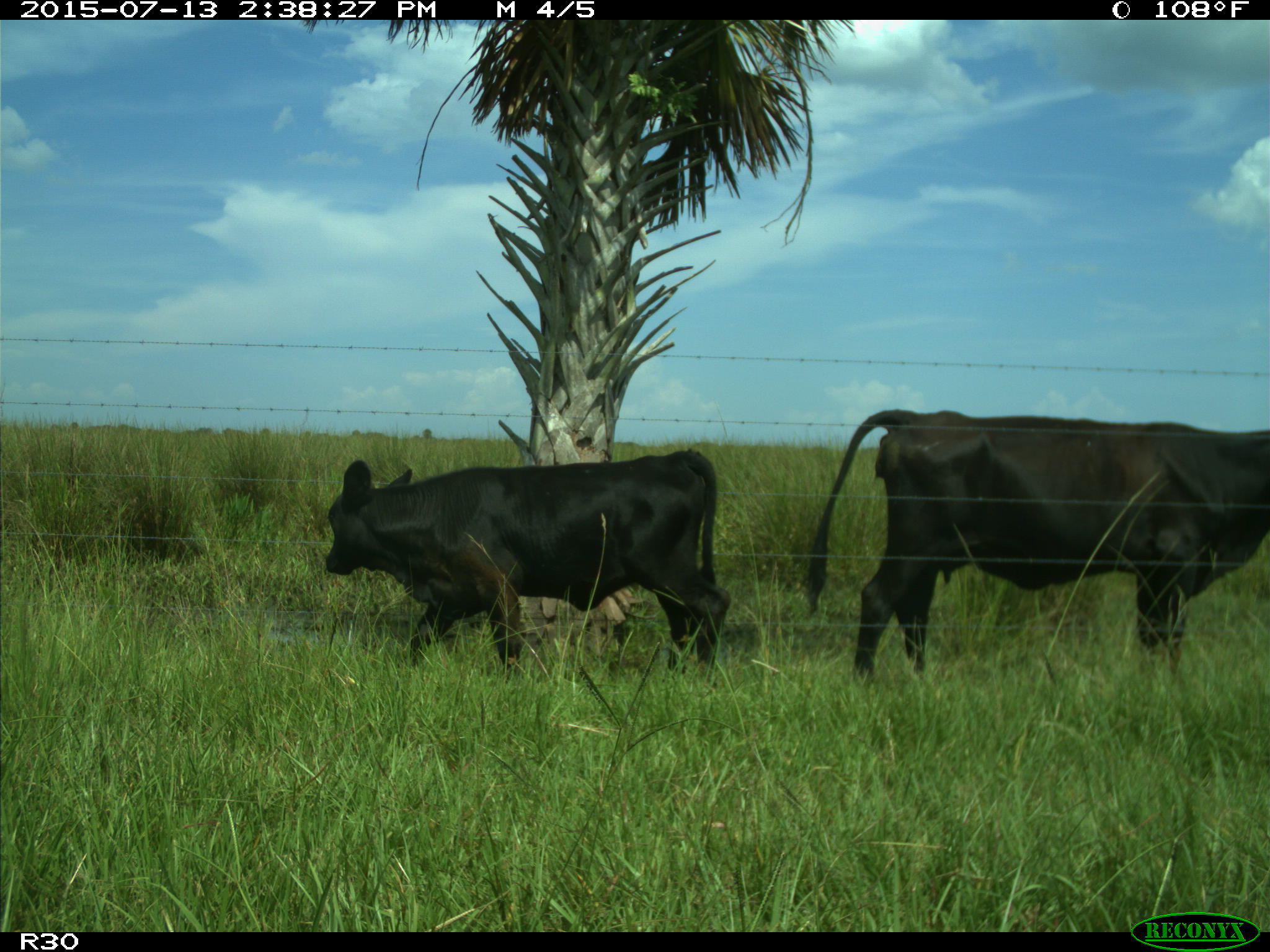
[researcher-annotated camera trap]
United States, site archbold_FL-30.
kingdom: Animalia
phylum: Chordata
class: Mammalia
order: Artiodactyla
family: Bovidae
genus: Bos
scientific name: Bos taurus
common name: domestic cow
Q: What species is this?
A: Bos taurus (domestic cow).